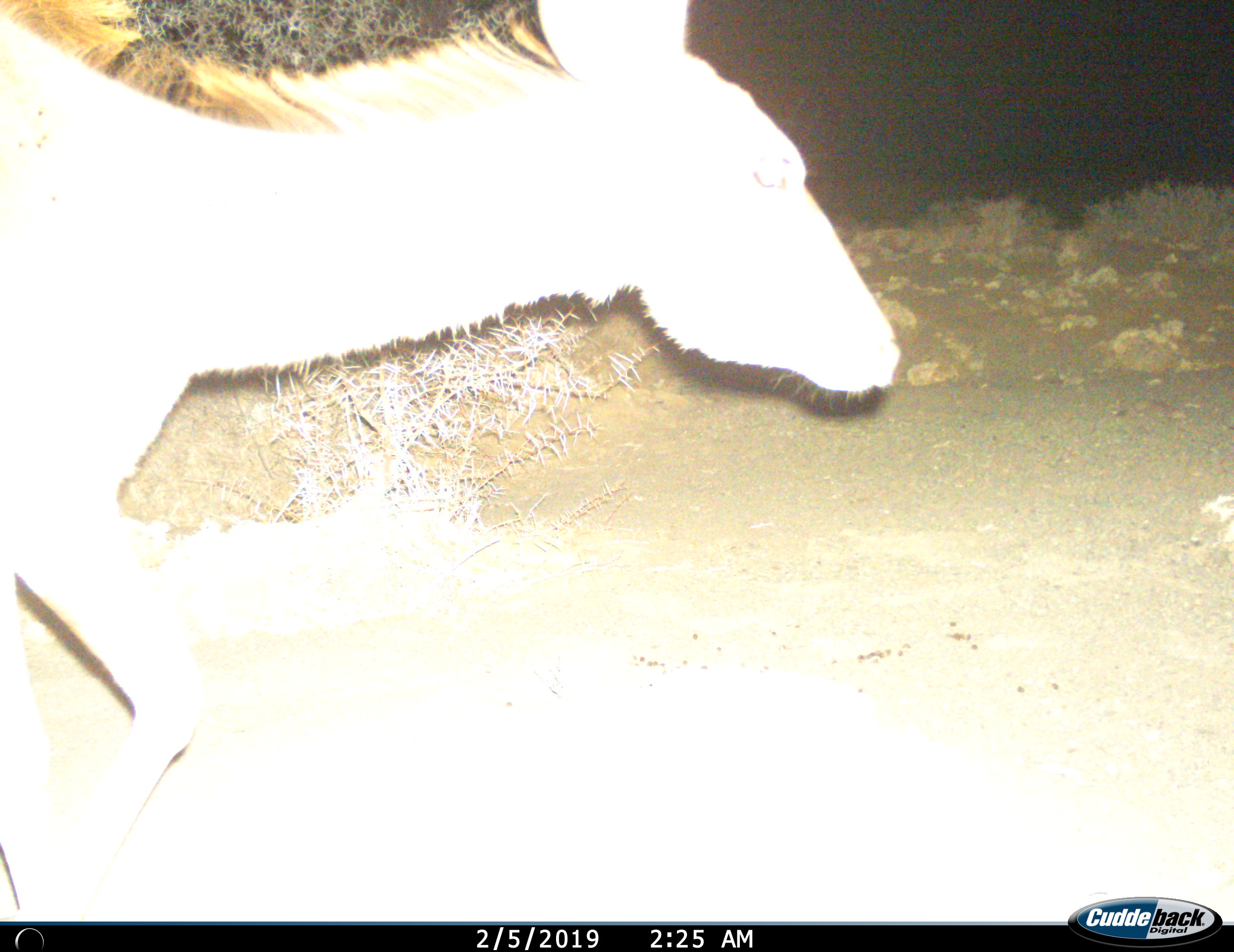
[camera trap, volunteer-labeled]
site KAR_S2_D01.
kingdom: Animalia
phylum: Chordata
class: Mammalia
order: Artiodactyla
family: Bovidae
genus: Tragelaphus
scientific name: Tragelaphus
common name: kudu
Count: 1.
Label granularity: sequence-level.